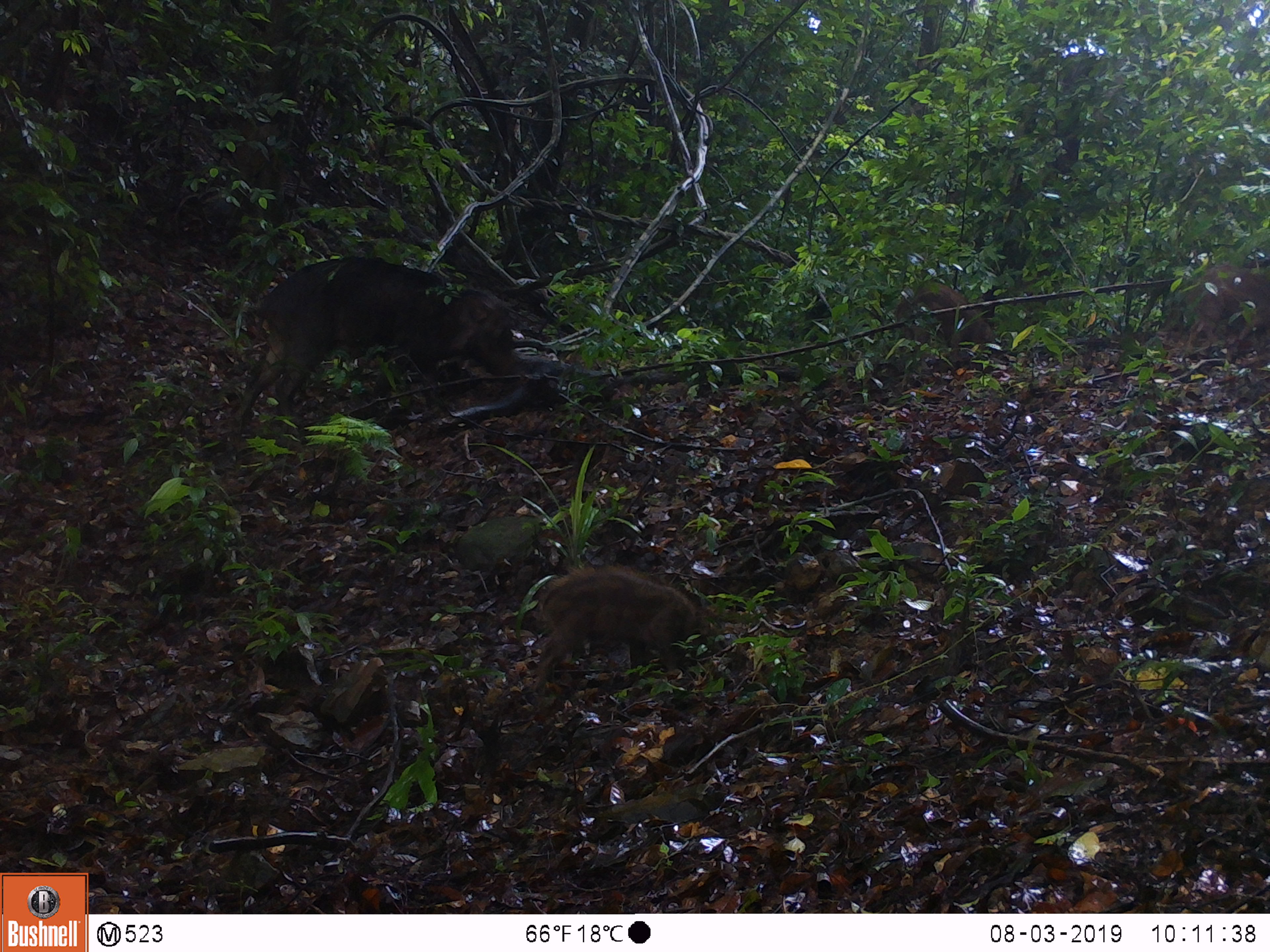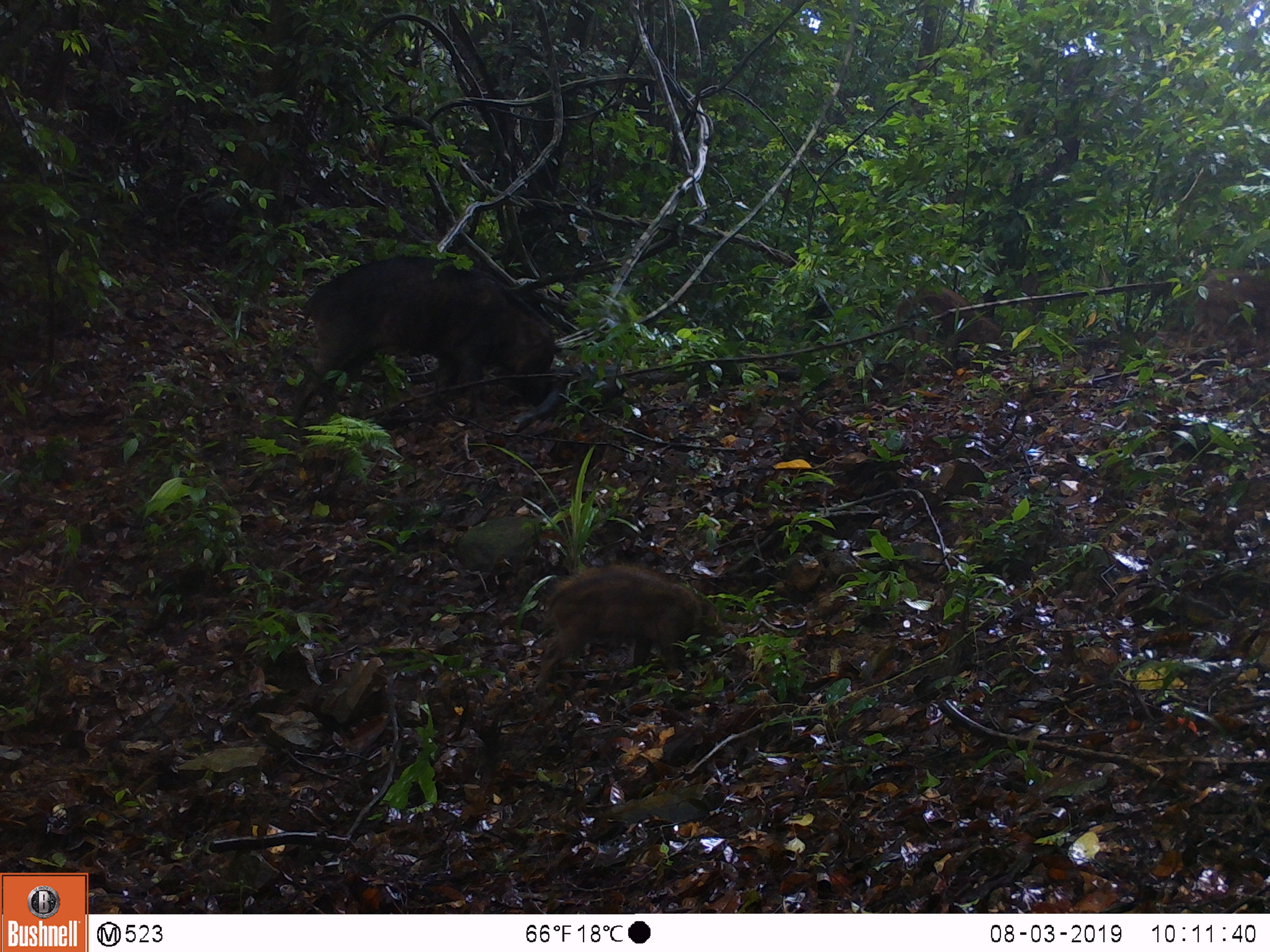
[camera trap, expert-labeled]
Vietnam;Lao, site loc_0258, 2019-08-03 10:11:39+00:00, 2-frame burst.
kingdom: Animalia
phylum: Chordata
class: Mammalia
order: Artiodactyla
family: Suidae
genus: Sus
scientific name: Sus scrofa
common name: eurasian wild pig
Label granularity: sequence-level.